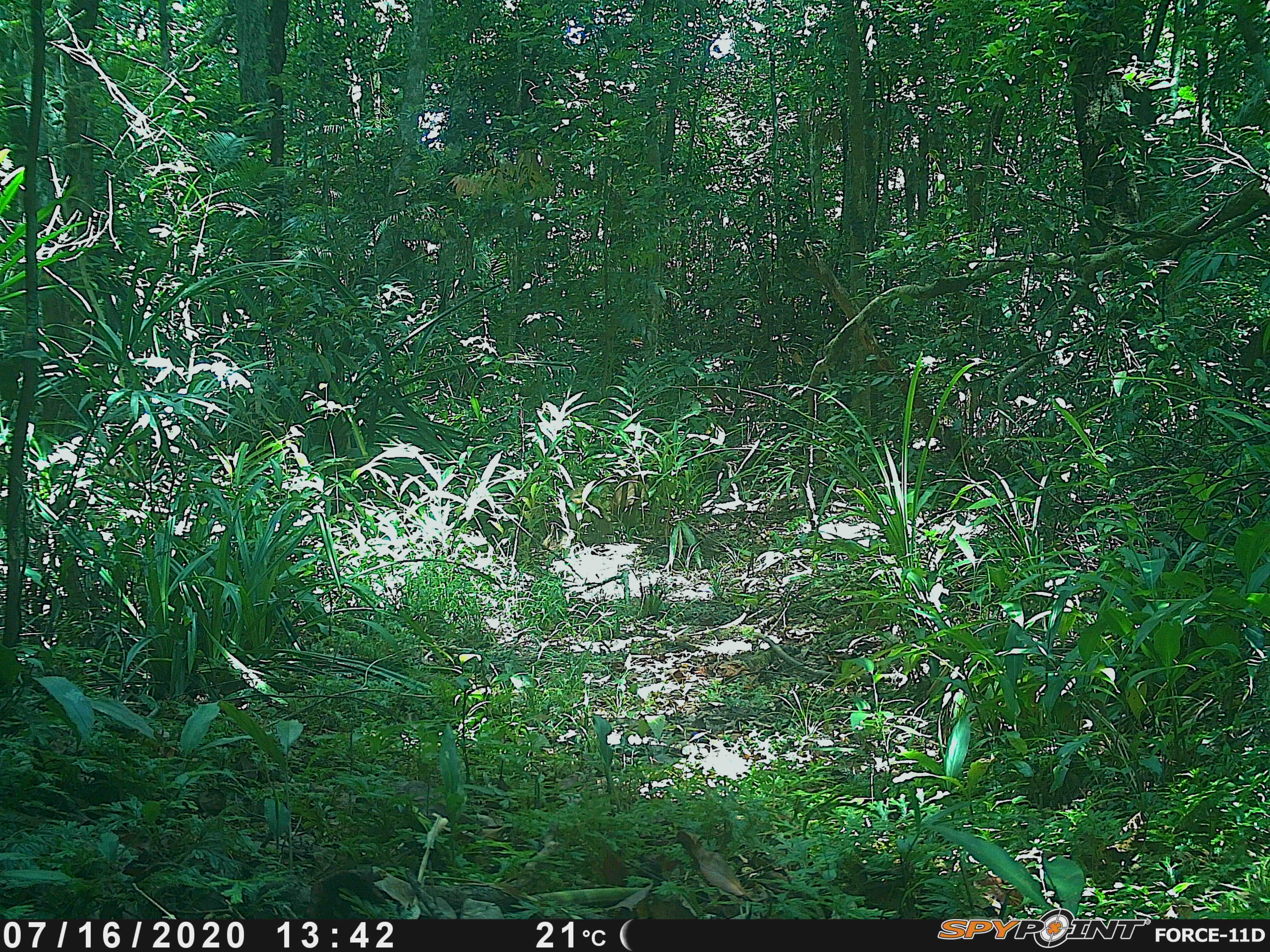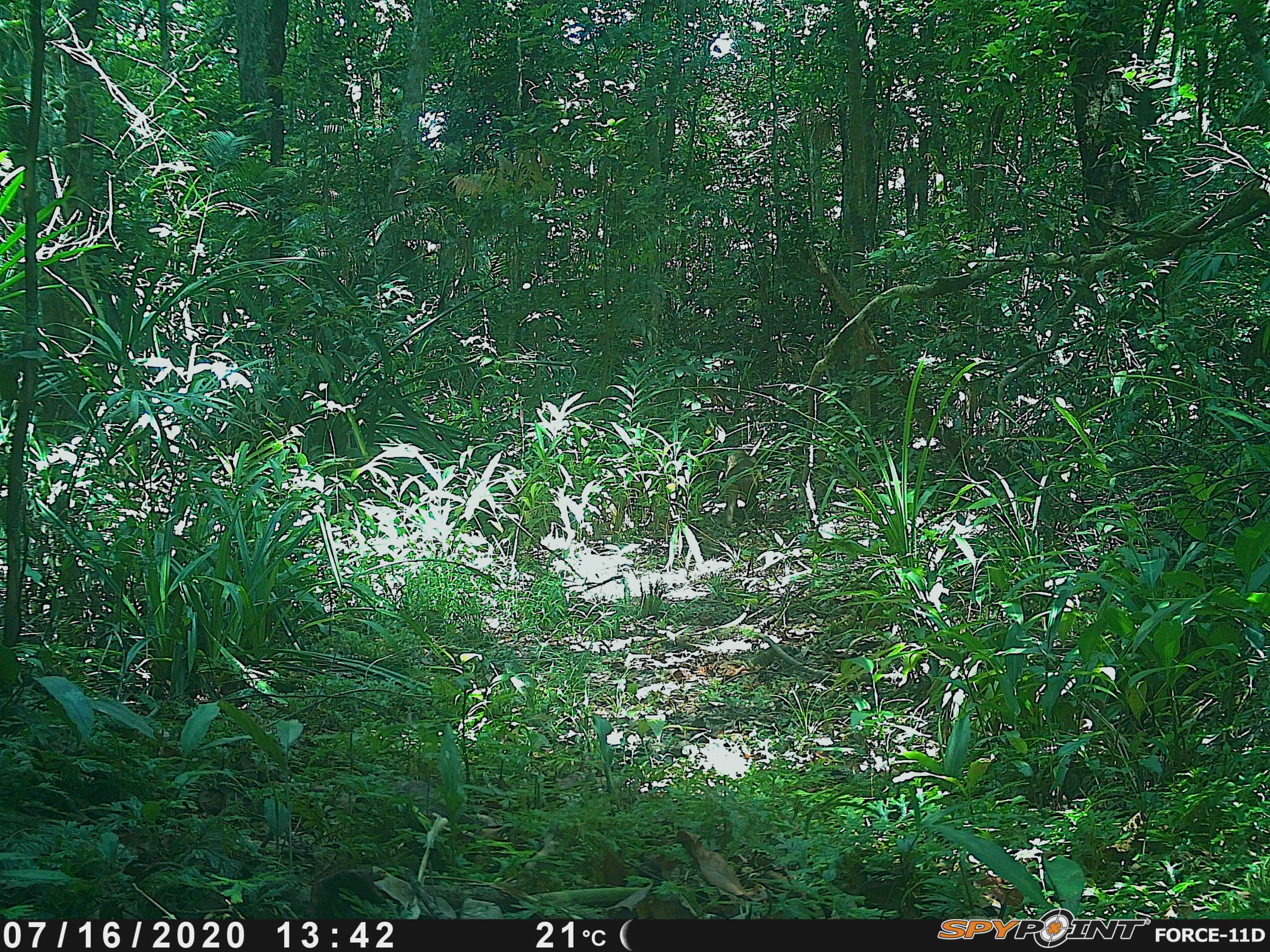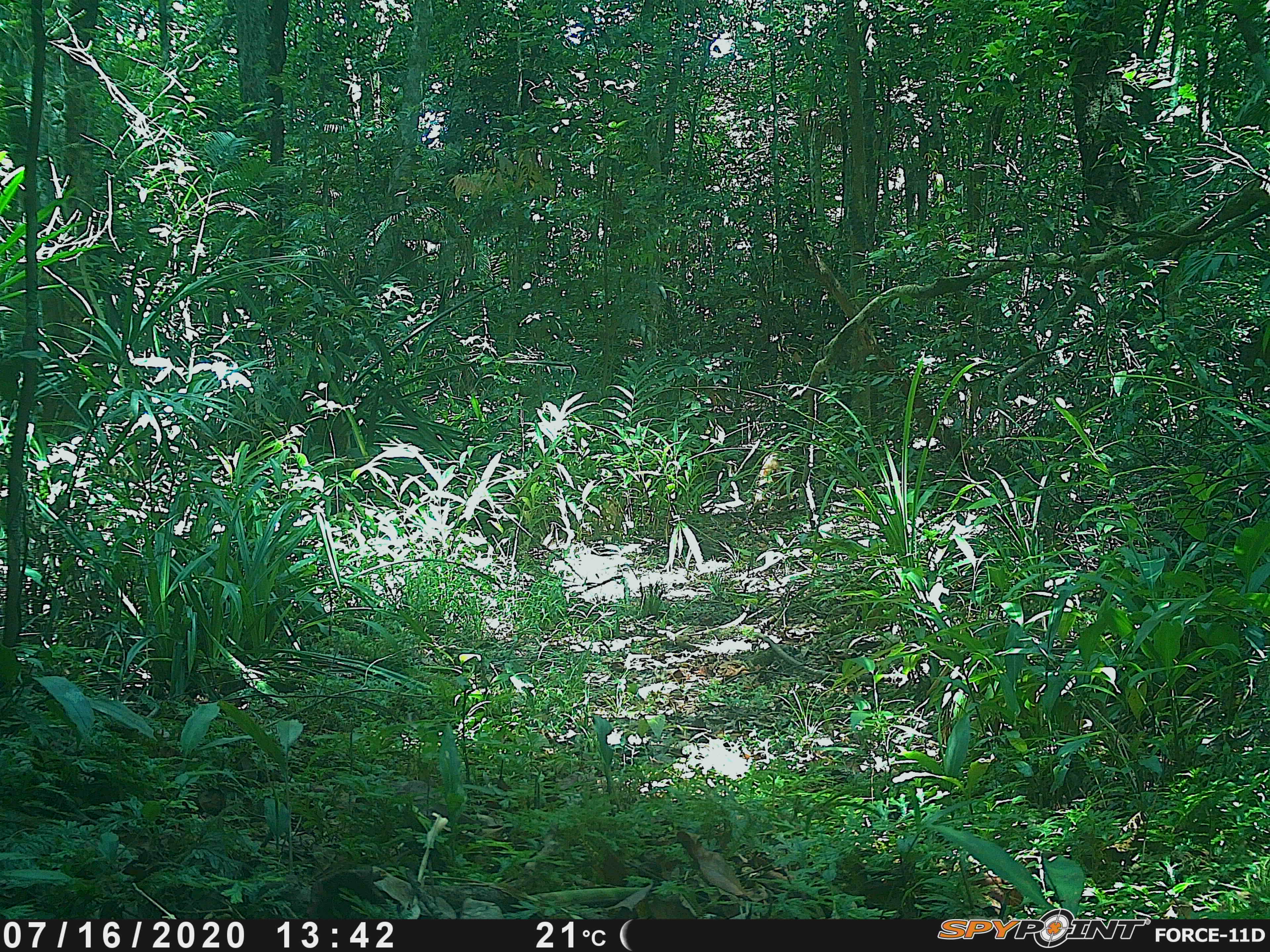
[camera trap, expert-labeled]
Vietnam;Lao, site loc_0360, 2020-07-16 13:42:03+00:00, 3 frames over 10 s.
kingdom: Animalia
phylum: Chordata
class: Mammalia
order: Primates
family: Cercopithecidae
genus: Macaca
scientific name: Macaca arctoides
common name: stump-tailed macaque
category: stump tailed macaque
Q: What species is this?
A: Stump tailed macaque (stump-tailed macaque) (Macaca arctoides).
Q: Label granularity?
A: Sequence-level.